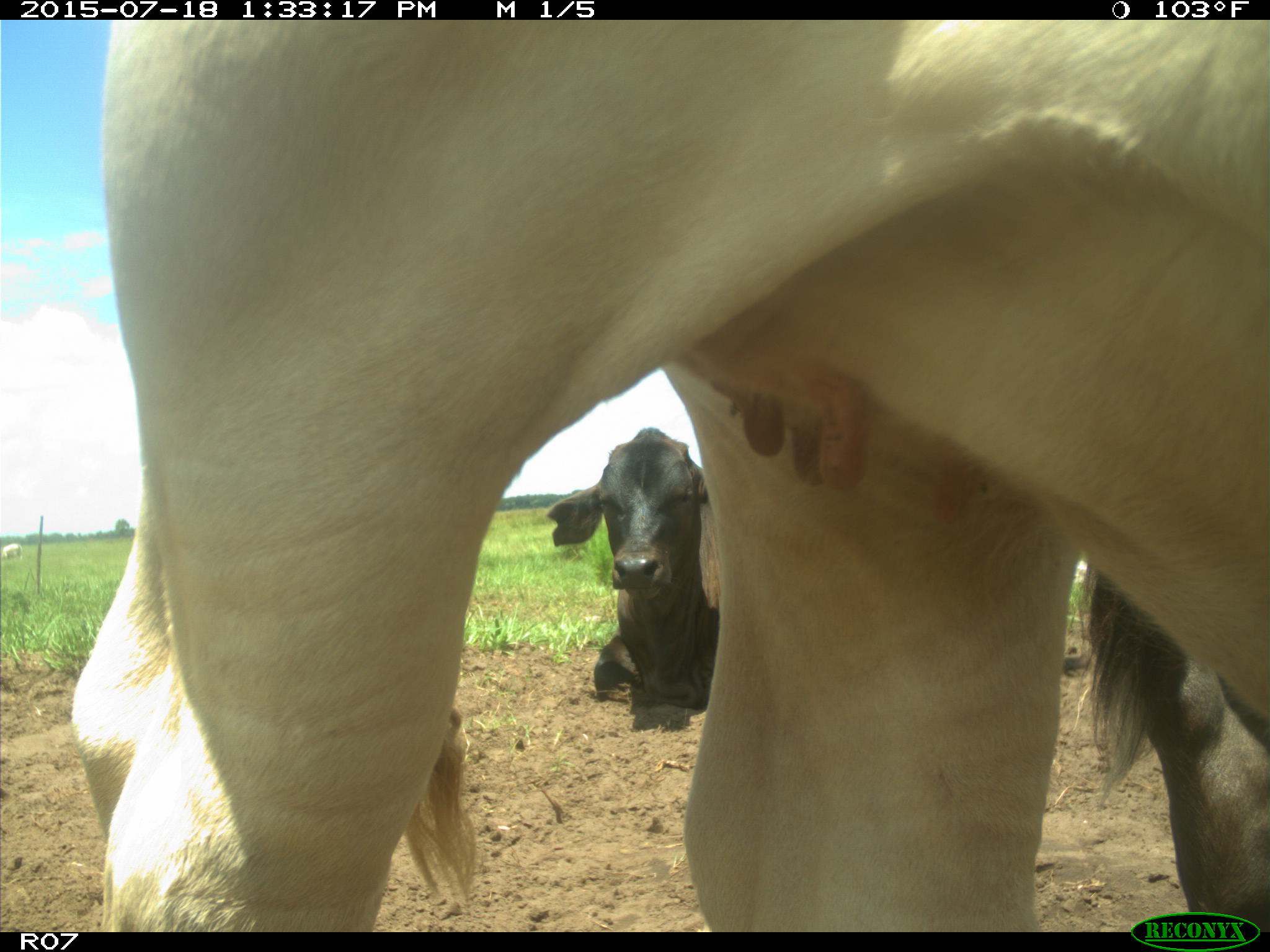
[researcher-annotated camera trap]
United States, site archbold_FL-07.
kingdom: Animalia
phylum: Chordata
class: Mammalia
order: Artiodactyla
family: Bovidae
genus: Bos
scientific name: Bos taurus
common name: domestic cow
Bos taurus (domestic cow).